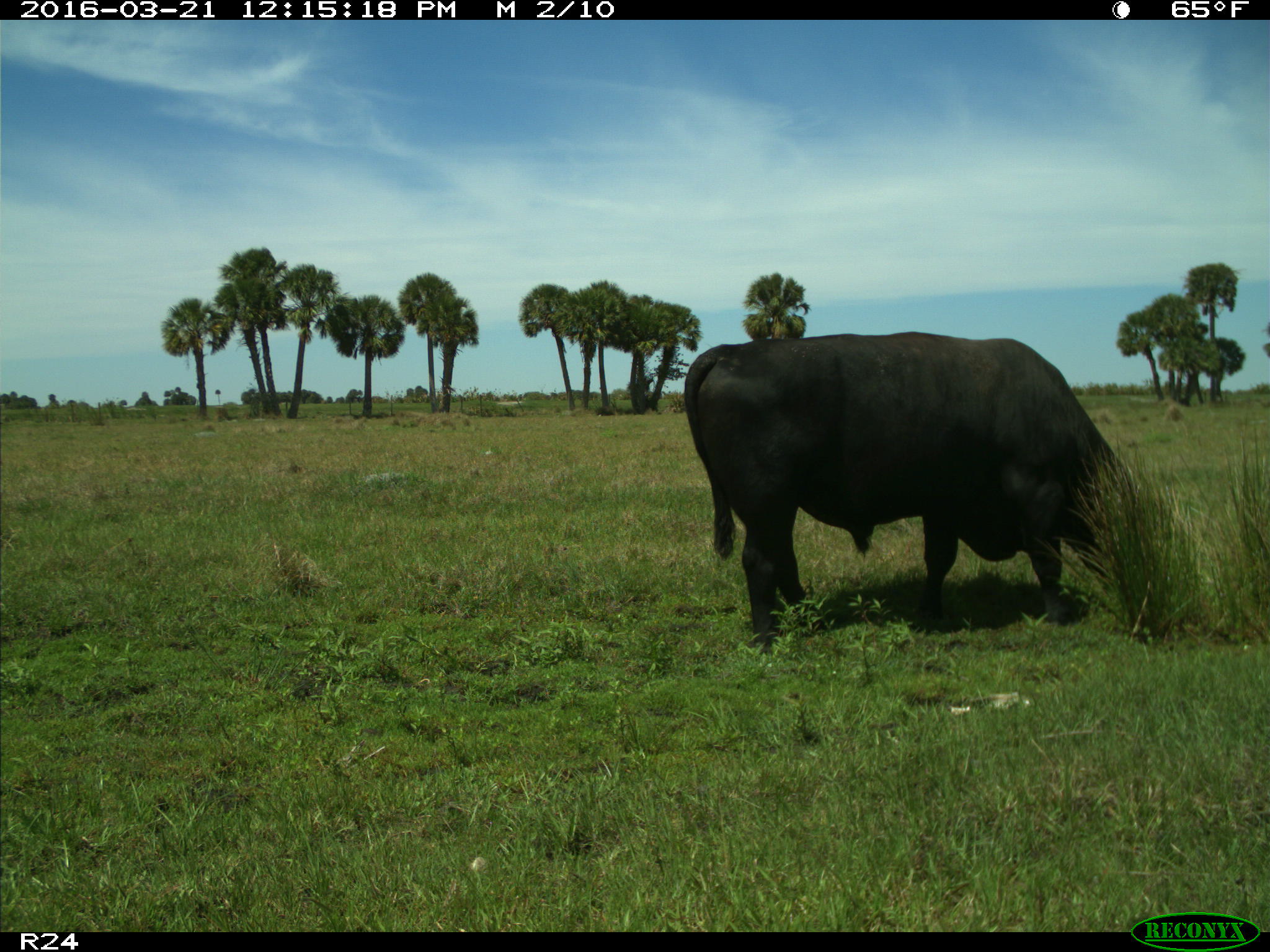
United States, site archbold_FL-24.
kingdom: Animalia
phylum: Chordata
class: Mammalia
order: Artiodactyla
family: Bovidae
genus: Bos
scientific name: Bos taurus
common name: domestic cow